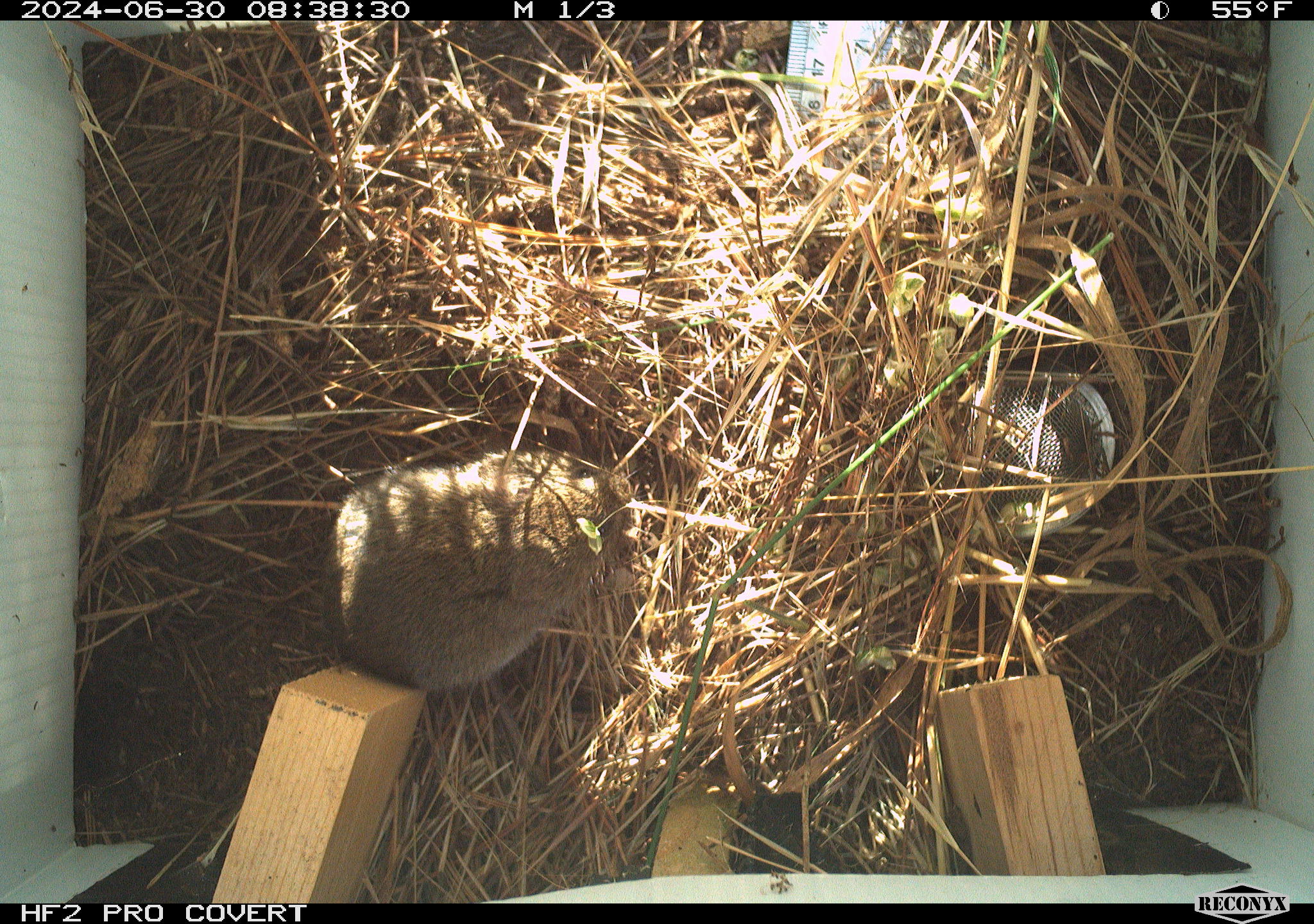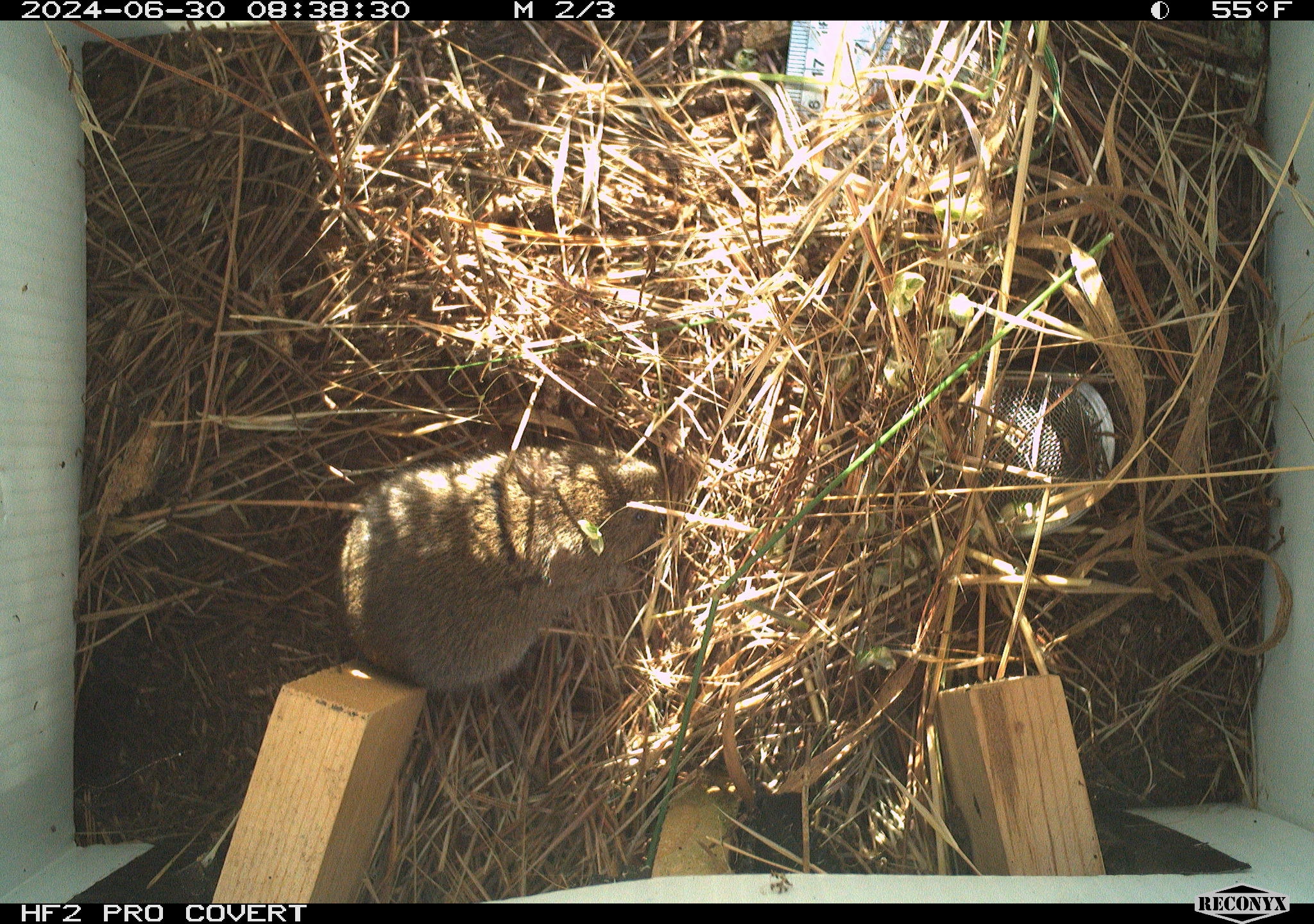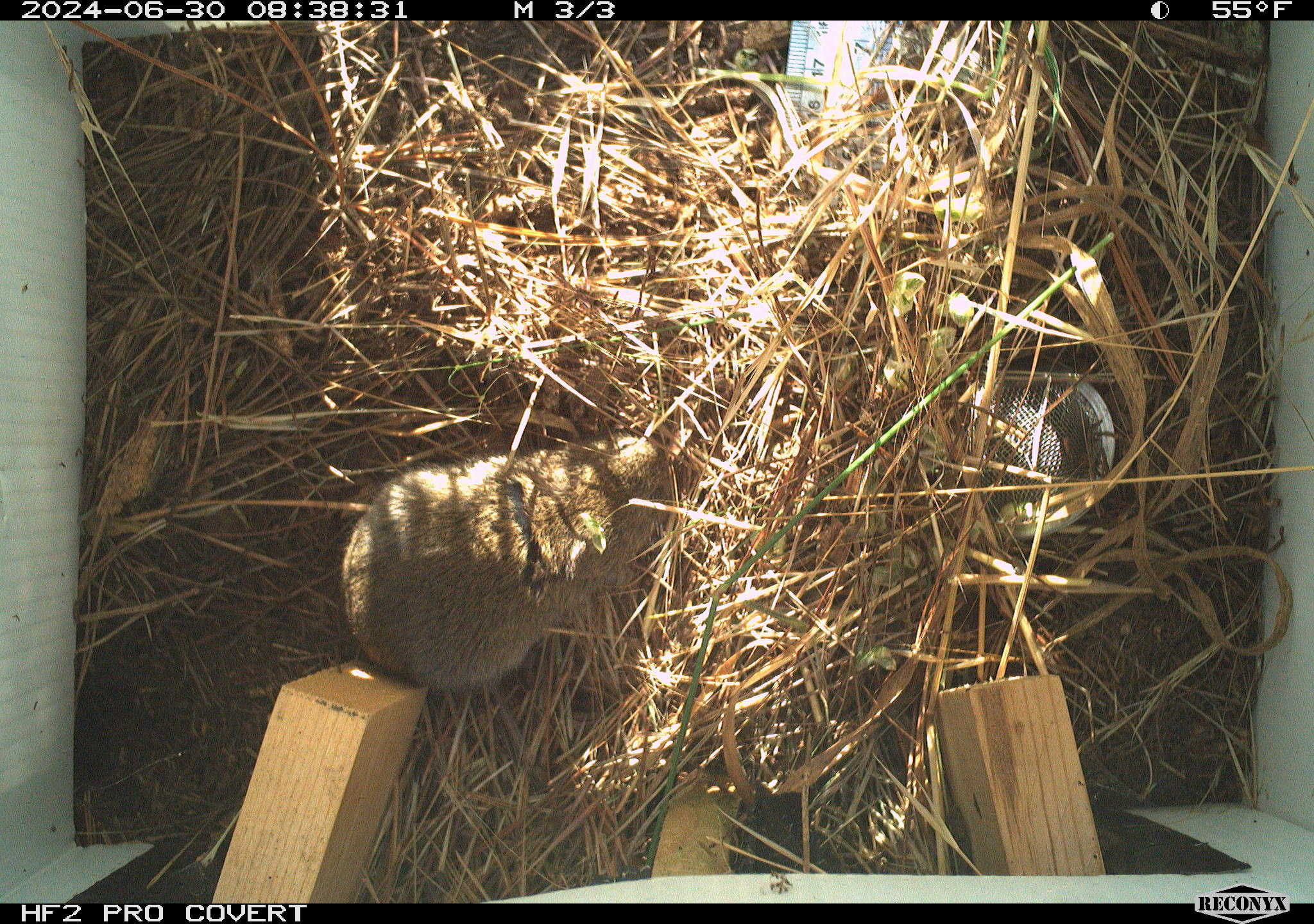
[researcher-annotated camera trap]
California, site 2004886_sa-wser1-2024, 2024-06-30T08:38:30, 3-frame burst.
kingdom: Animalia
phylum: Chordata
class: Mammalia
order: Rodentia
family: Cricetidae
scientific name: Arvicolinae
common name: voles, lemmings, and muskrats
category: arvicolinae subfamily